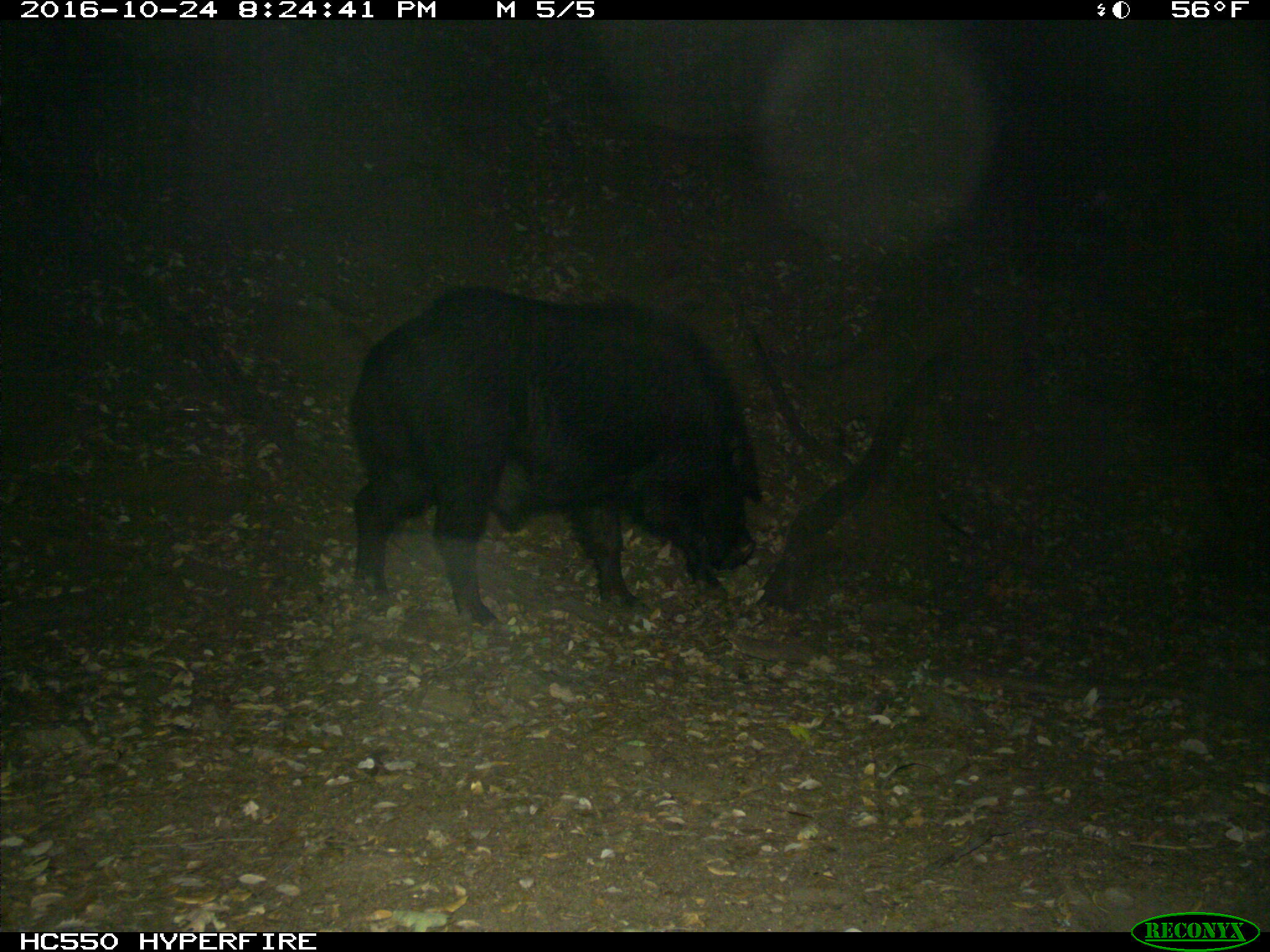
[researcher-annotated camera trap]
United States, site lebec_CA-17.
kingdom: Animalia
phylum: Chordata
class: Mammalia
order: Artiodactyla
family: Suidae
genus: Sus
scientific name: Sus scrofa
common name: wild boar